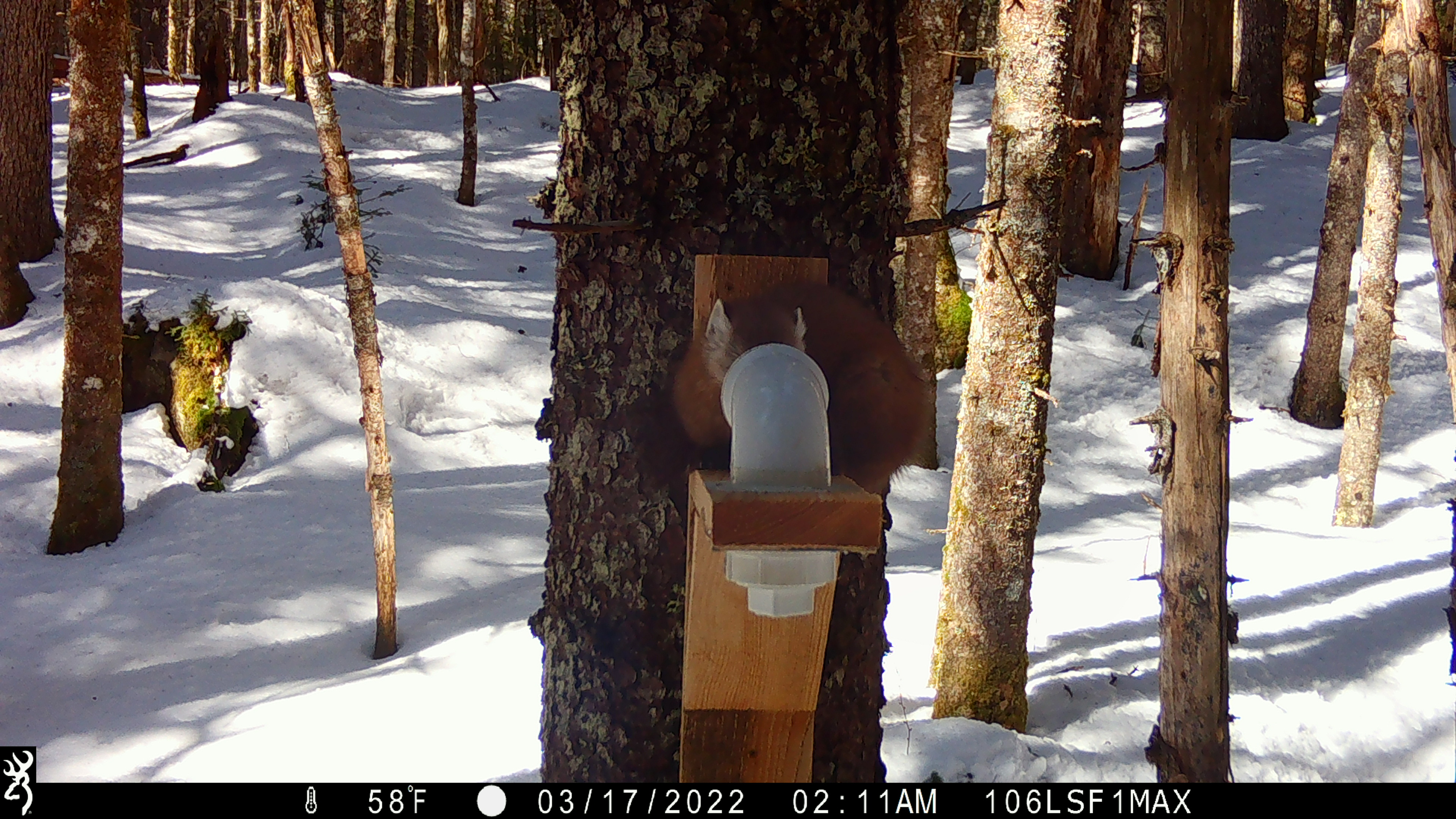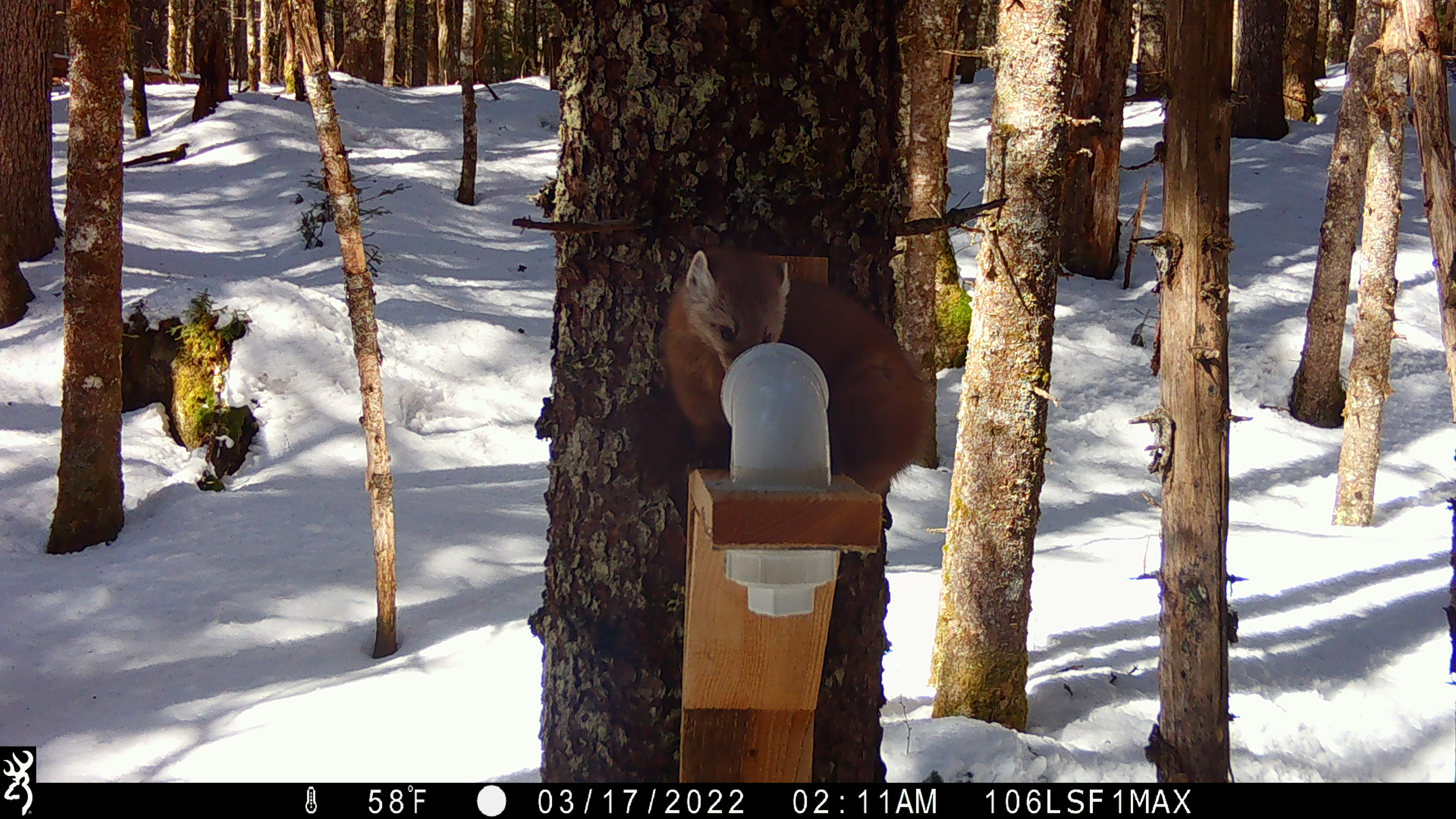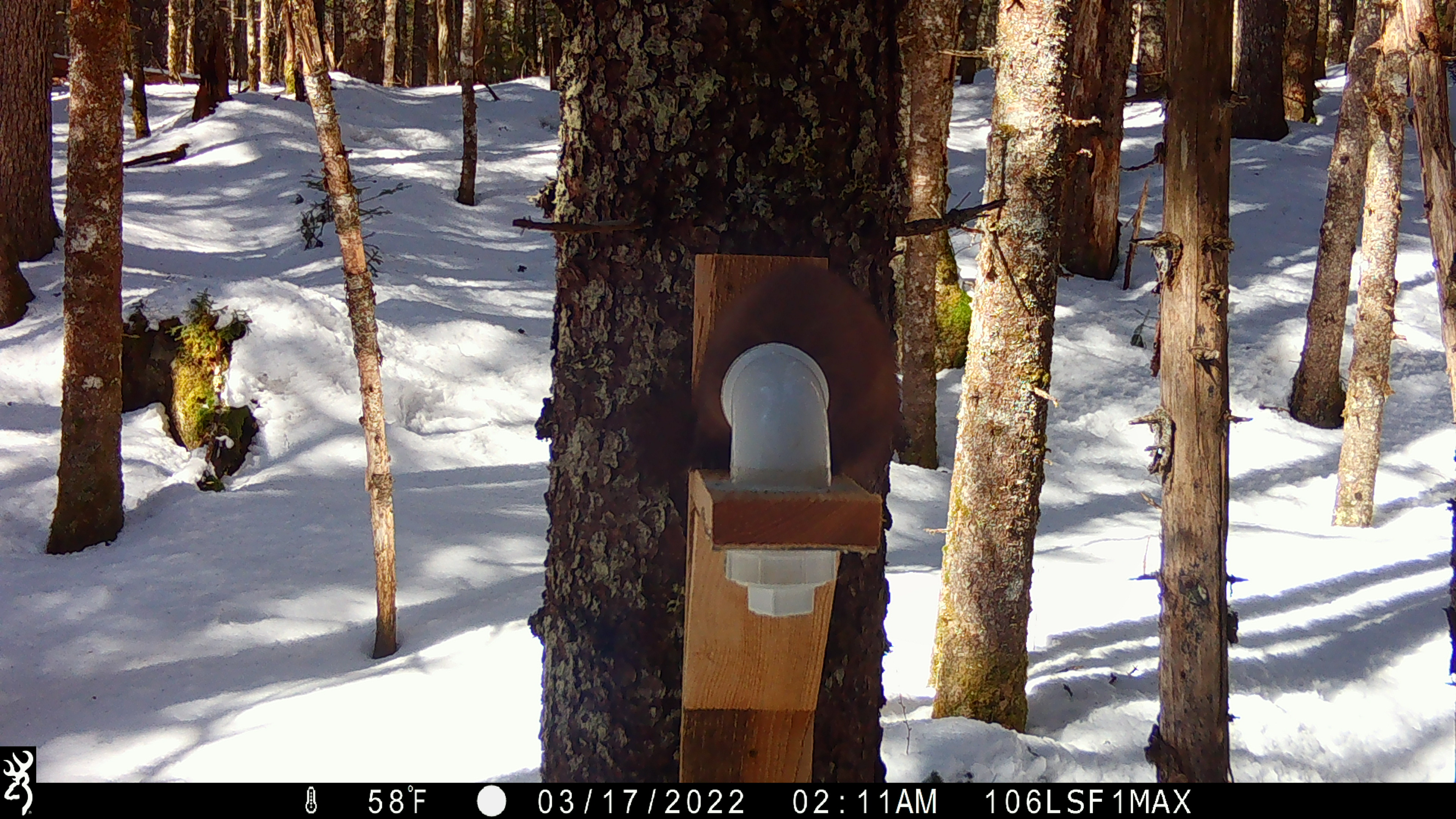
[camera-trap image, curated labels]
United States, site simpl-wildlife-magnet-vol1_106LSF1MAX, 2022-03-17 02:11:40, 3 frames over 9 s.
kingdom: Animalia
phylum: Chordata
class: Mammalia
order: Carnivora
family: Mustelidae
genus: Martes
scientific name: Martes americana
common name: american marten